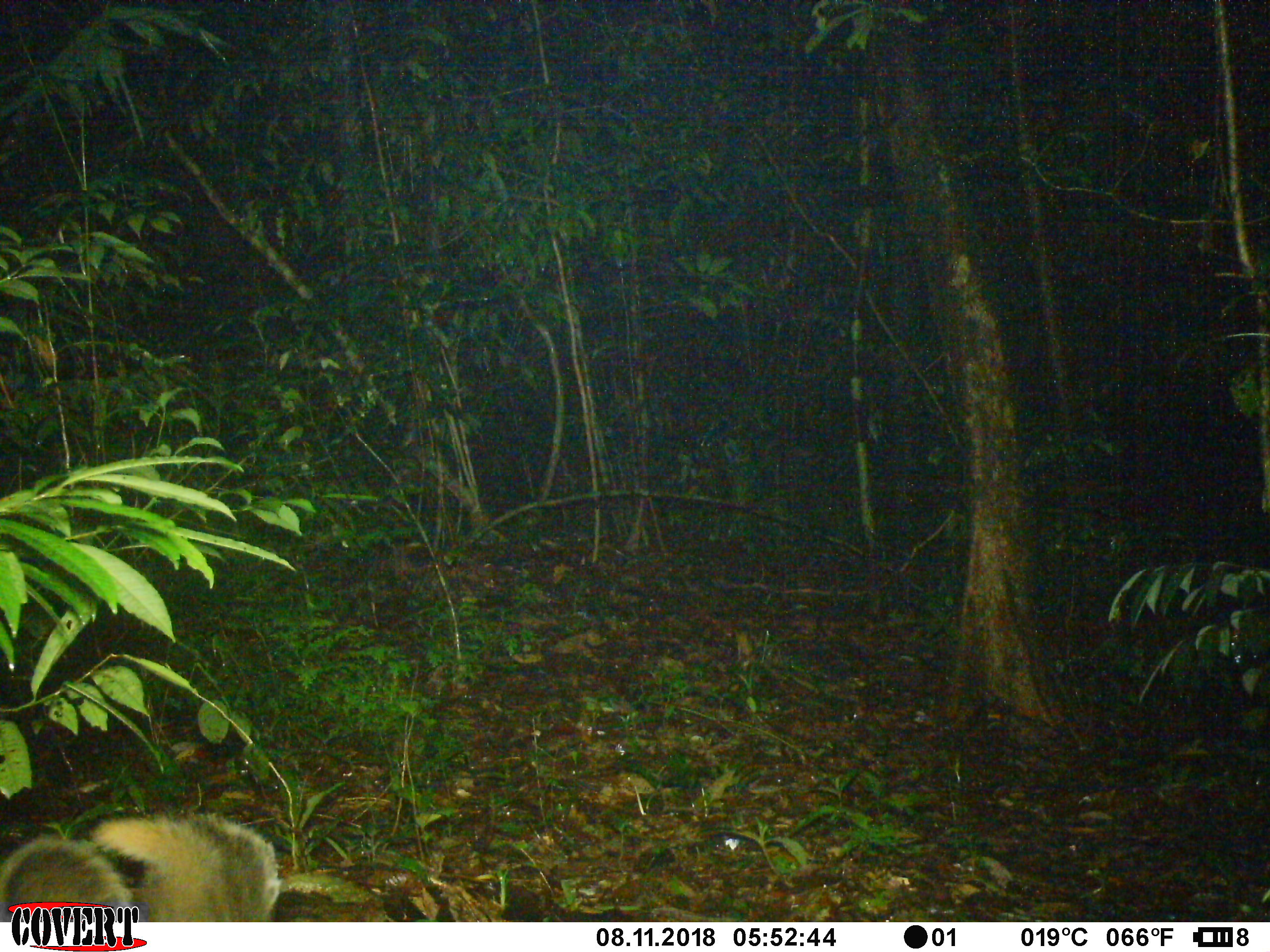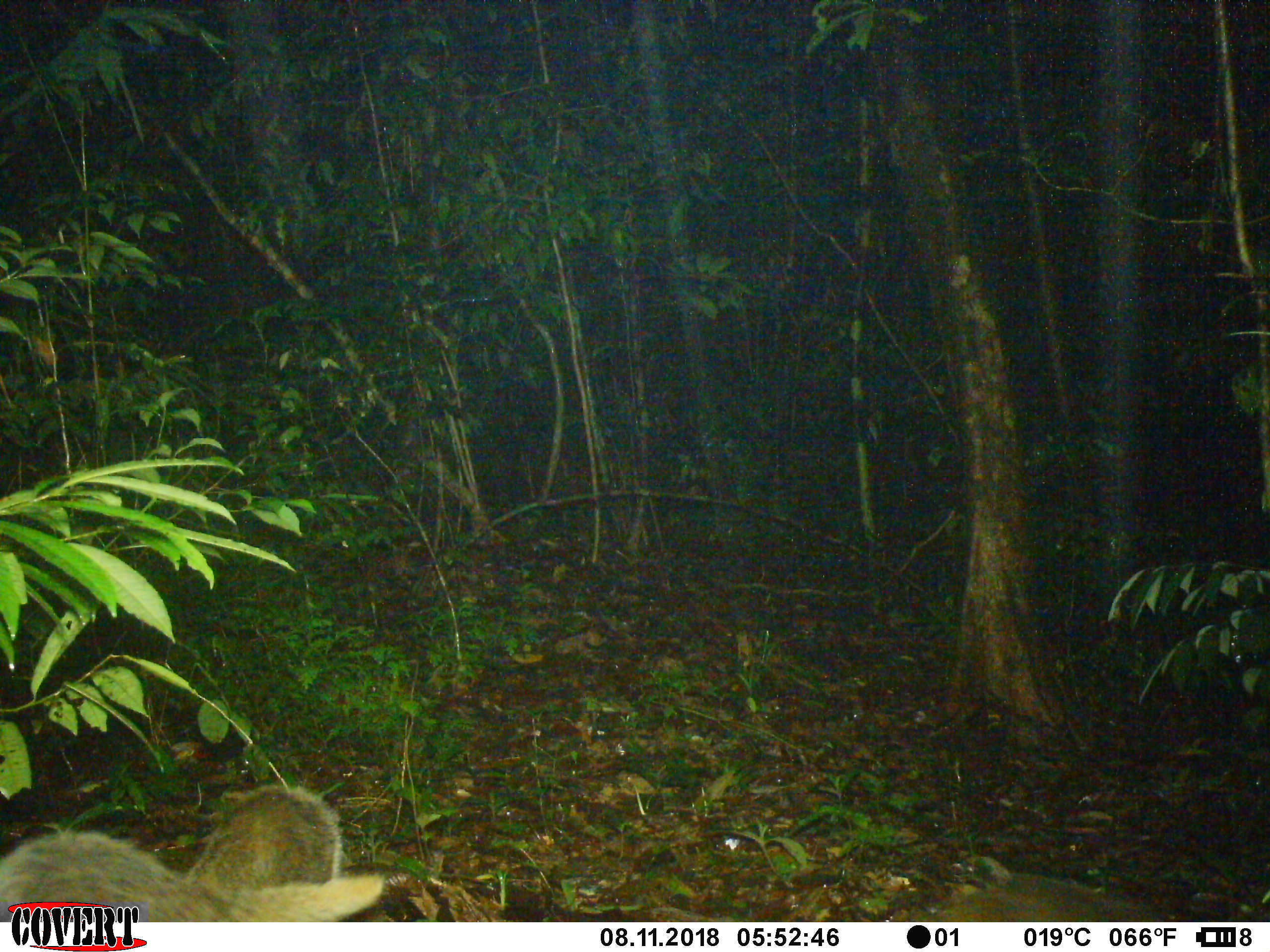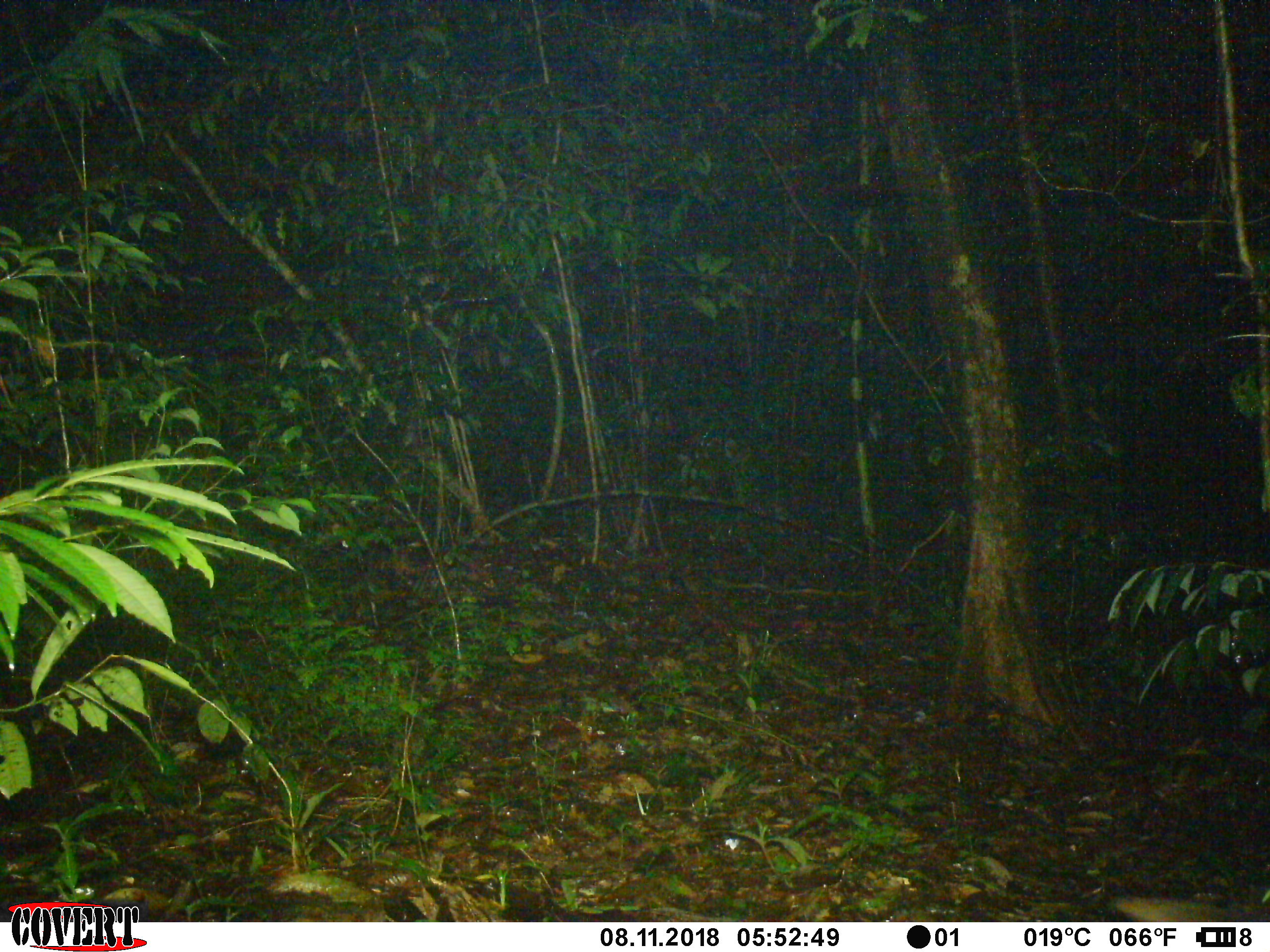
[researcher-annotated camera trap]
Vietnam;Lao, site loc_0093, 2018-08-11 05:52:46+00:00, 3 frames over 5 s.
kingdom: Animalia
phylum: Chordata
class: Mammalia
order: Carnivora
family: Herpestidae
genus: Urva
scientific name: Urva urva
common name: crab-eating mongoose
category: crab eating mongoose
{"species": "crab eating mongoose (crab-eating mongoose) (Urva urva)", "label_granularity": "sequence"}